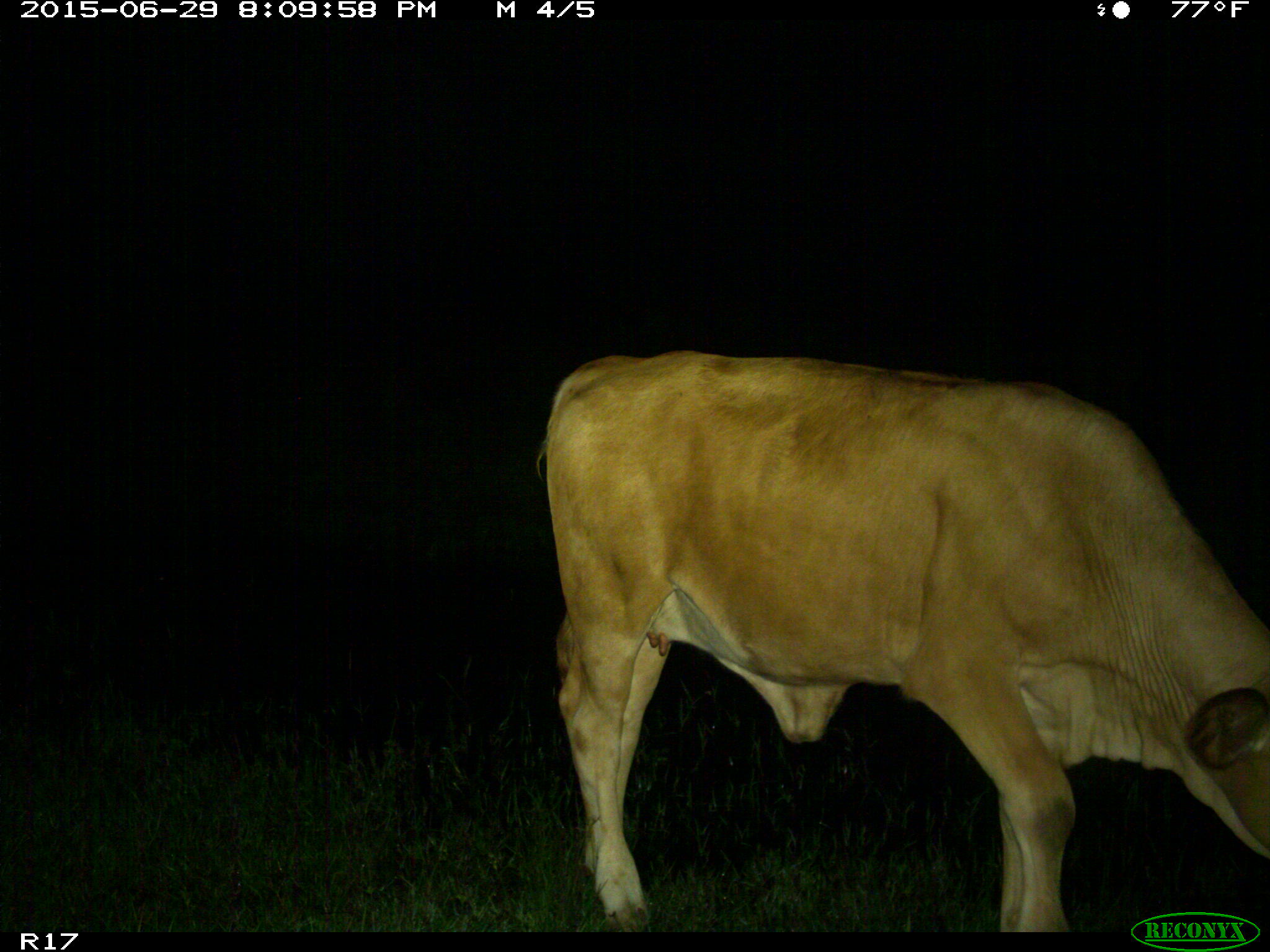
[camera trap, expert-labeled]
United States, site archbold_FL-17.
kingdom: Animalia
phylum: Chordata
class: Mammalia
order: Artiodactyla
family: Bovidae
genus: Bos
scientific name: Bos taurus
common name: domestic cow